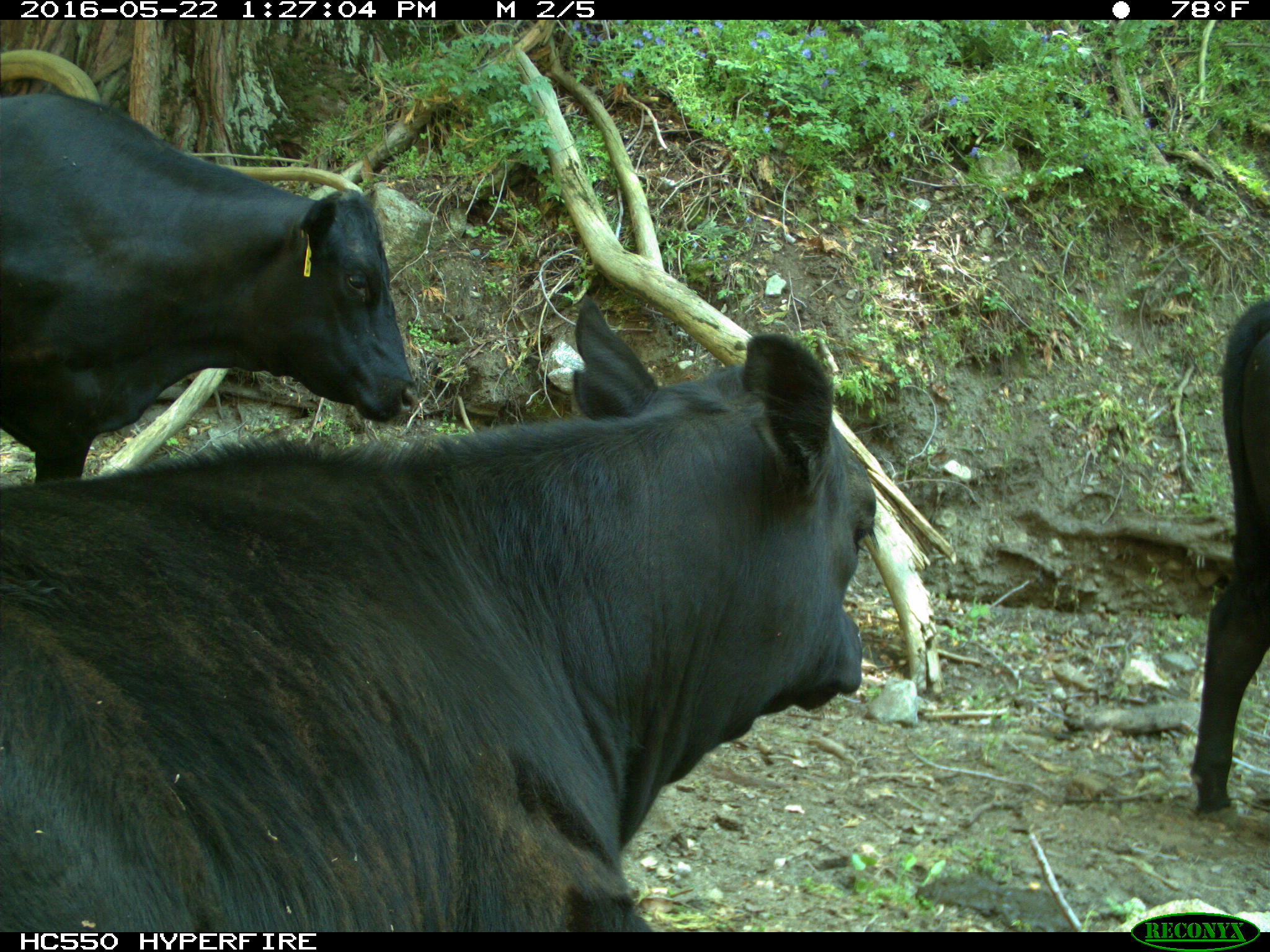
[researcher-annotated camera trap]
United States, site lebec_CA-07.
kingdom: Animalia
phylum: Chordata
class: Mammalia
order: Artiodactyla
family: Bovidae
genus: Bos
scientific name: Bos taurus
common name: domestic cow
Bos taurus (domestic cow).